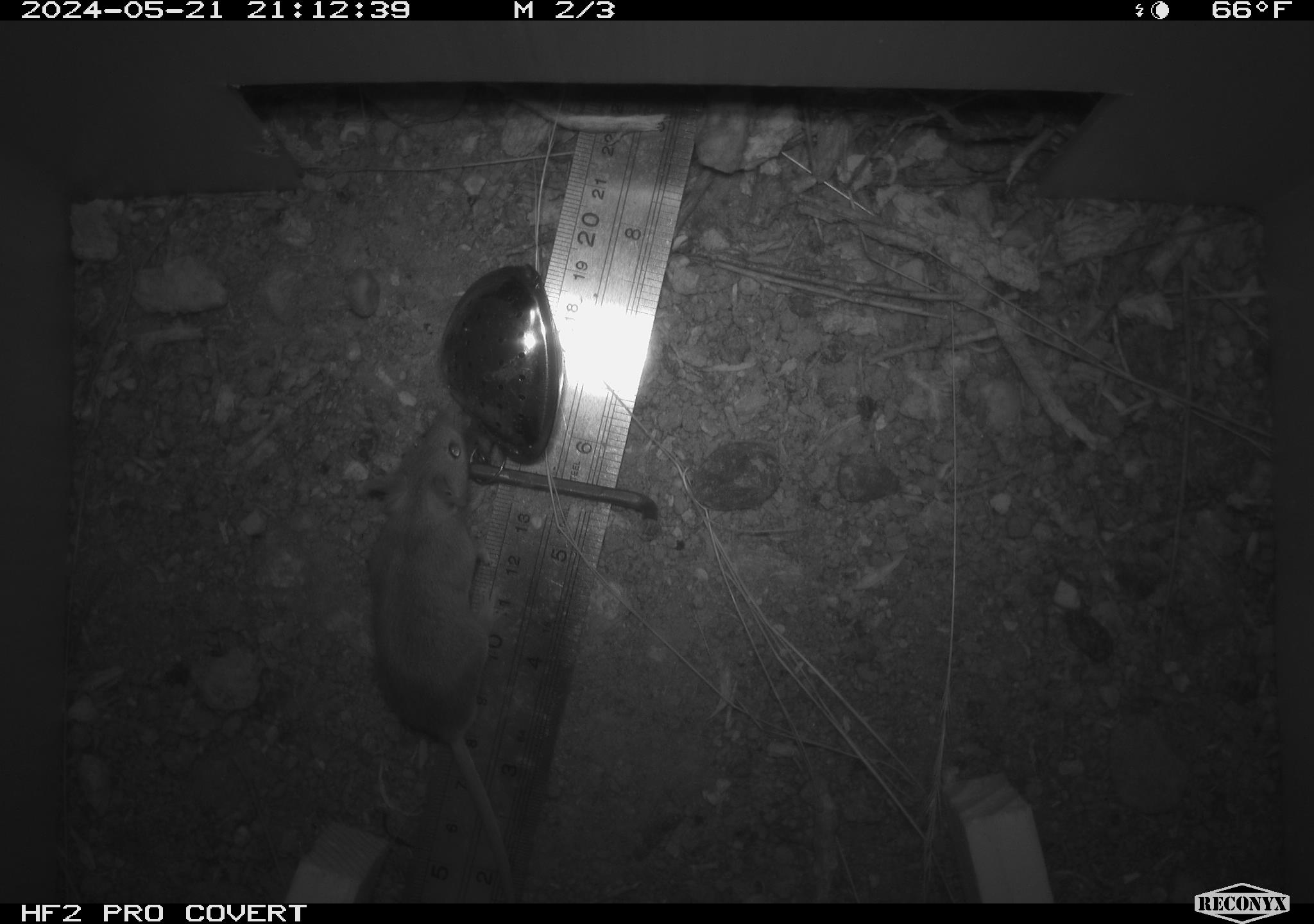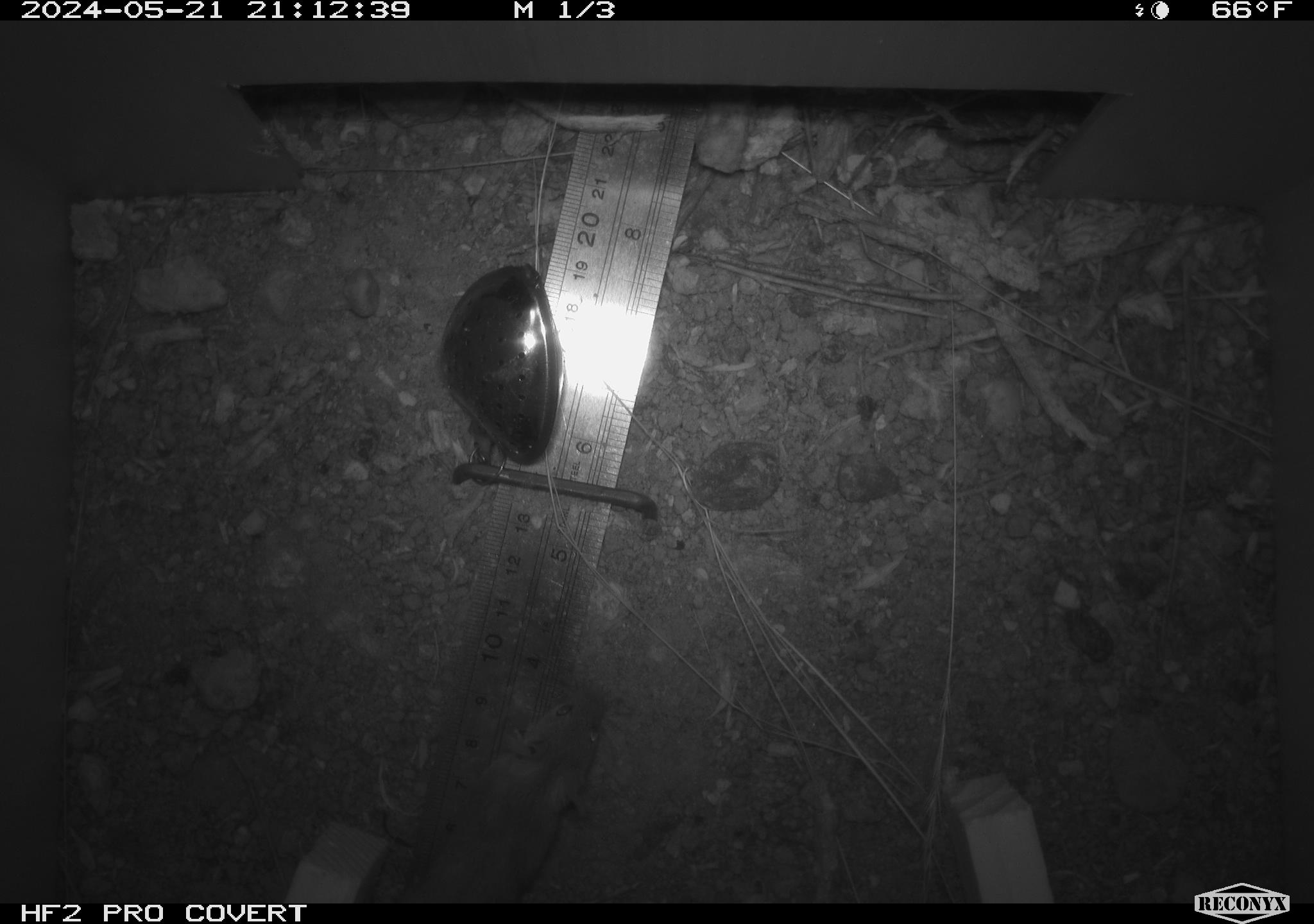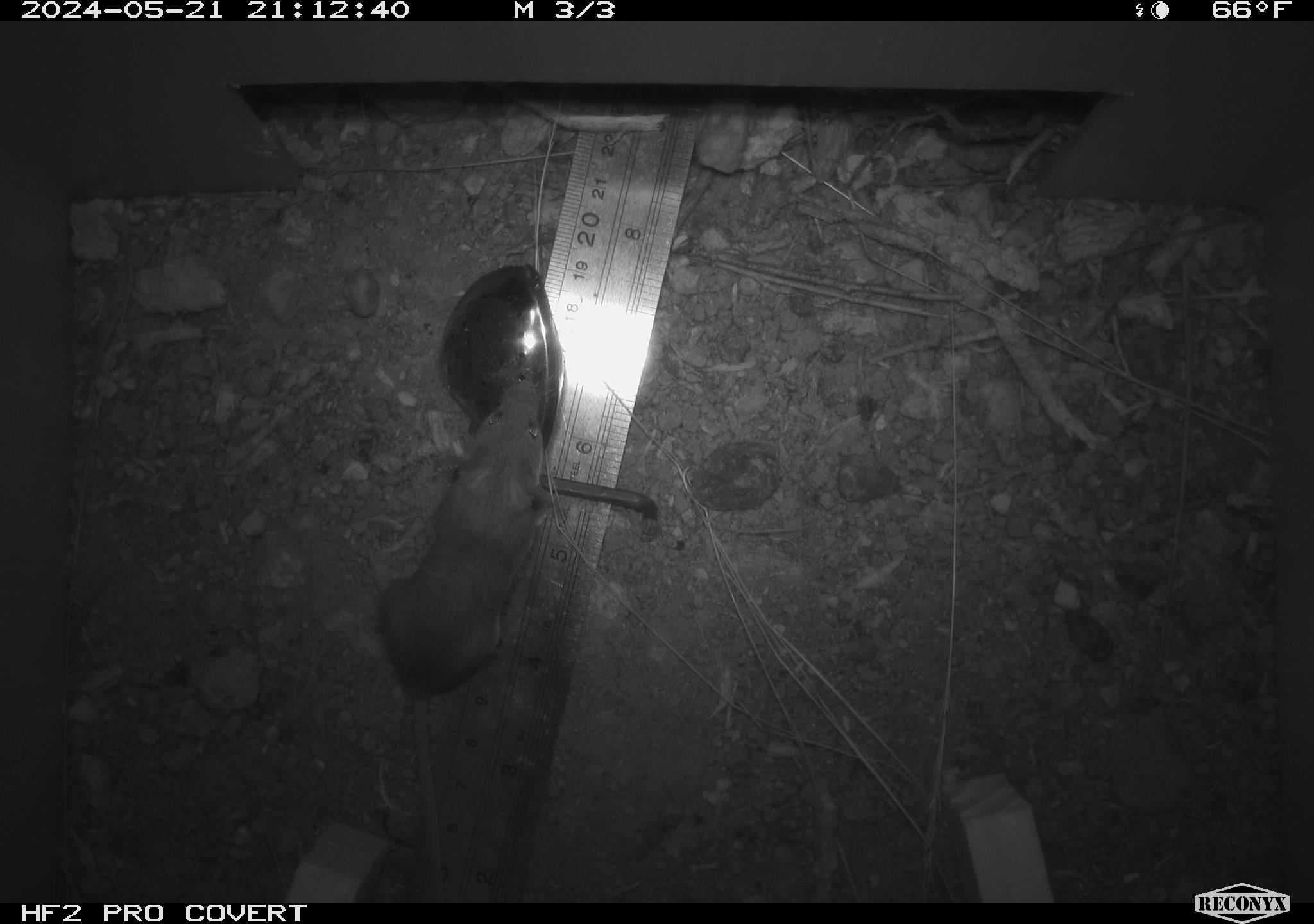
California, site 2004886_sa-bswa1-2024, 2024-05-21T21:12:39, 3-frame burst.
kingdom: Animalia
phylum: Chordata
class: Mammalia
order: Rodentia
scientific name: Rodentia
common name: mouse species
Mouse species (Rodentia).